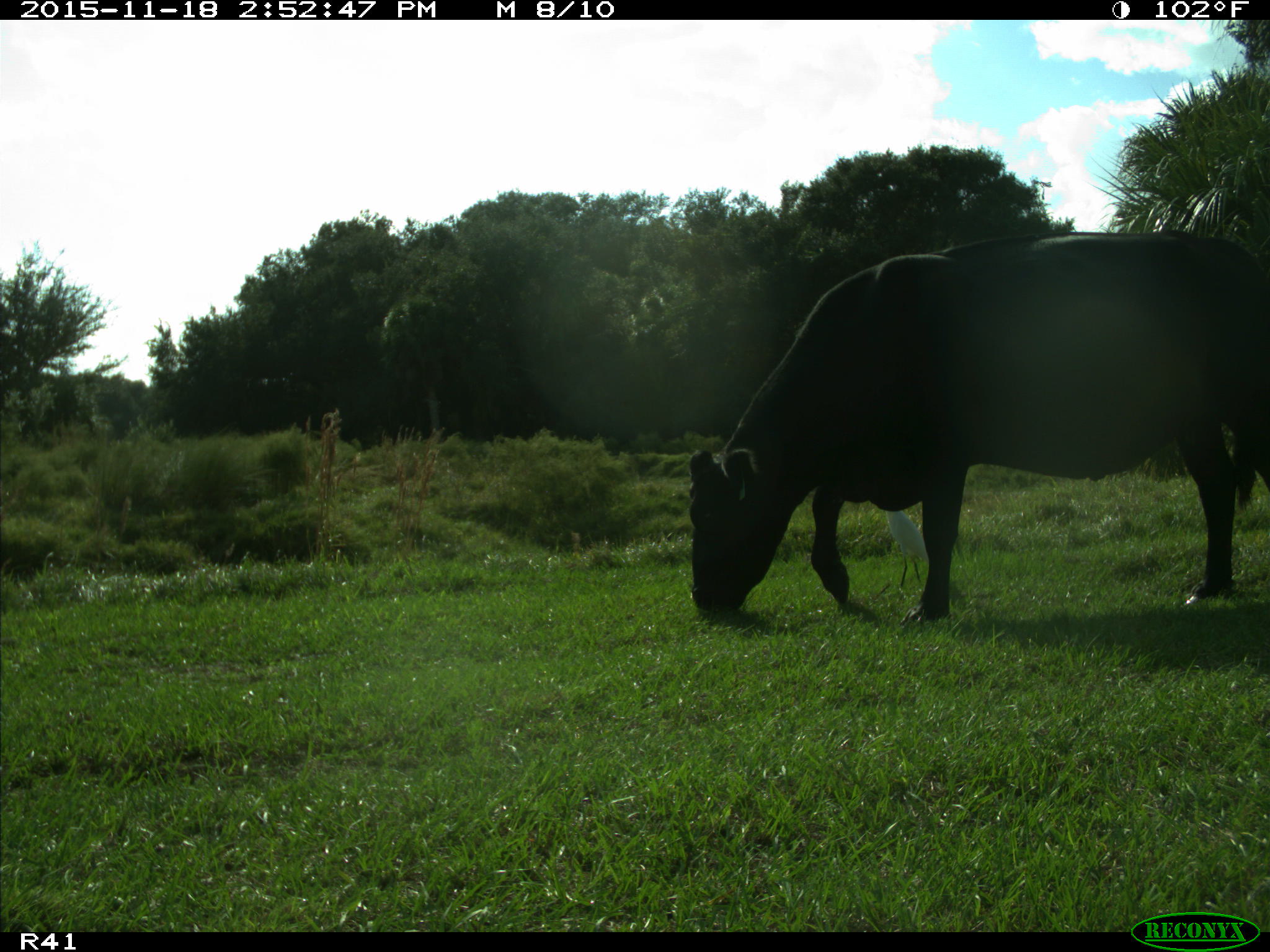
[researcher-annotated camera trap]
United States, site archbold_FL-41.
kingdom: Animalia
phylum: Chordata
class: Mammalia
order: Artiodactyla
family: Bovidae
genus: Bos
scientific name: Bos taurus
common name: domestic cow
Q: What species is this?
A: Bos taurus (domestic cow).